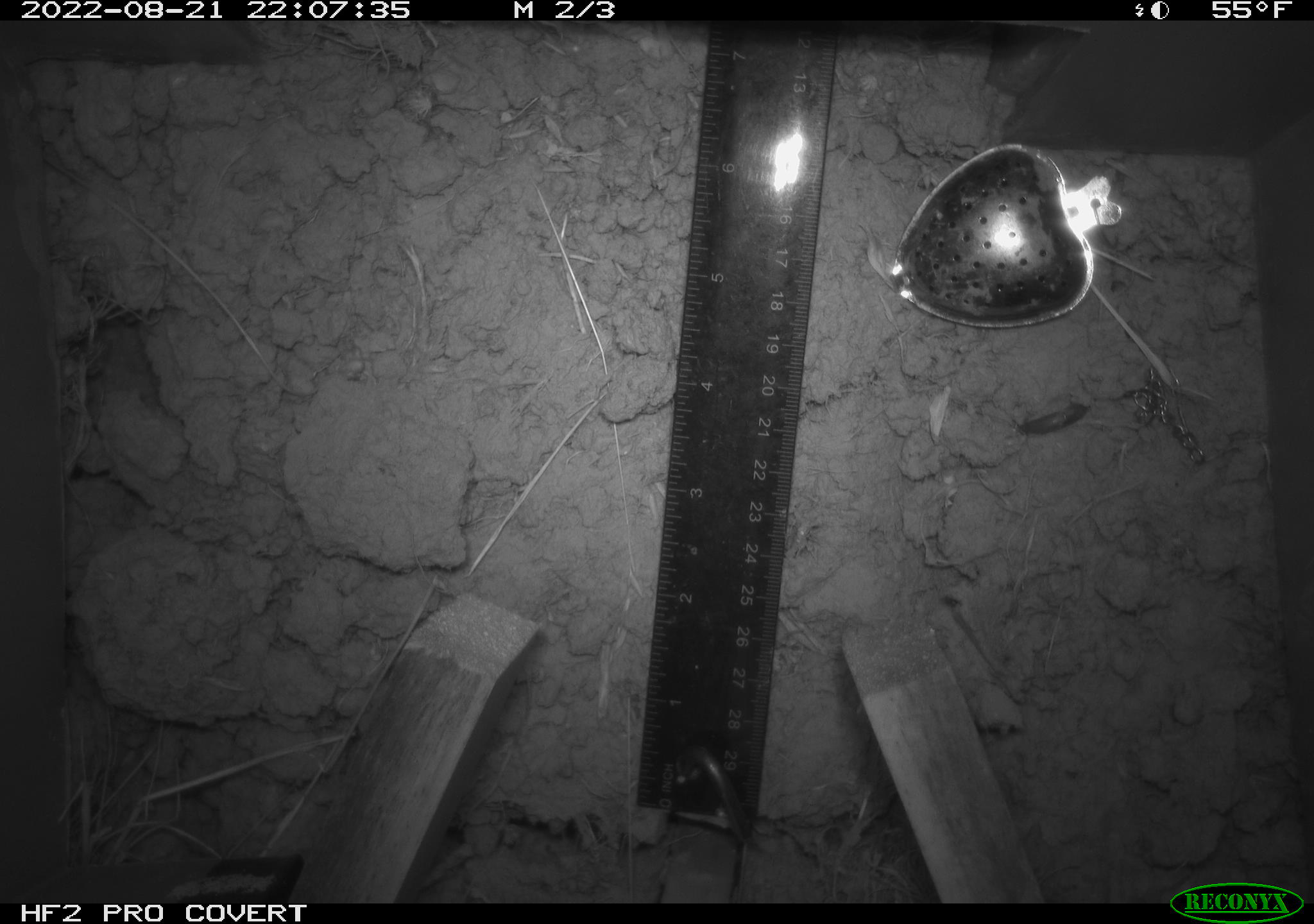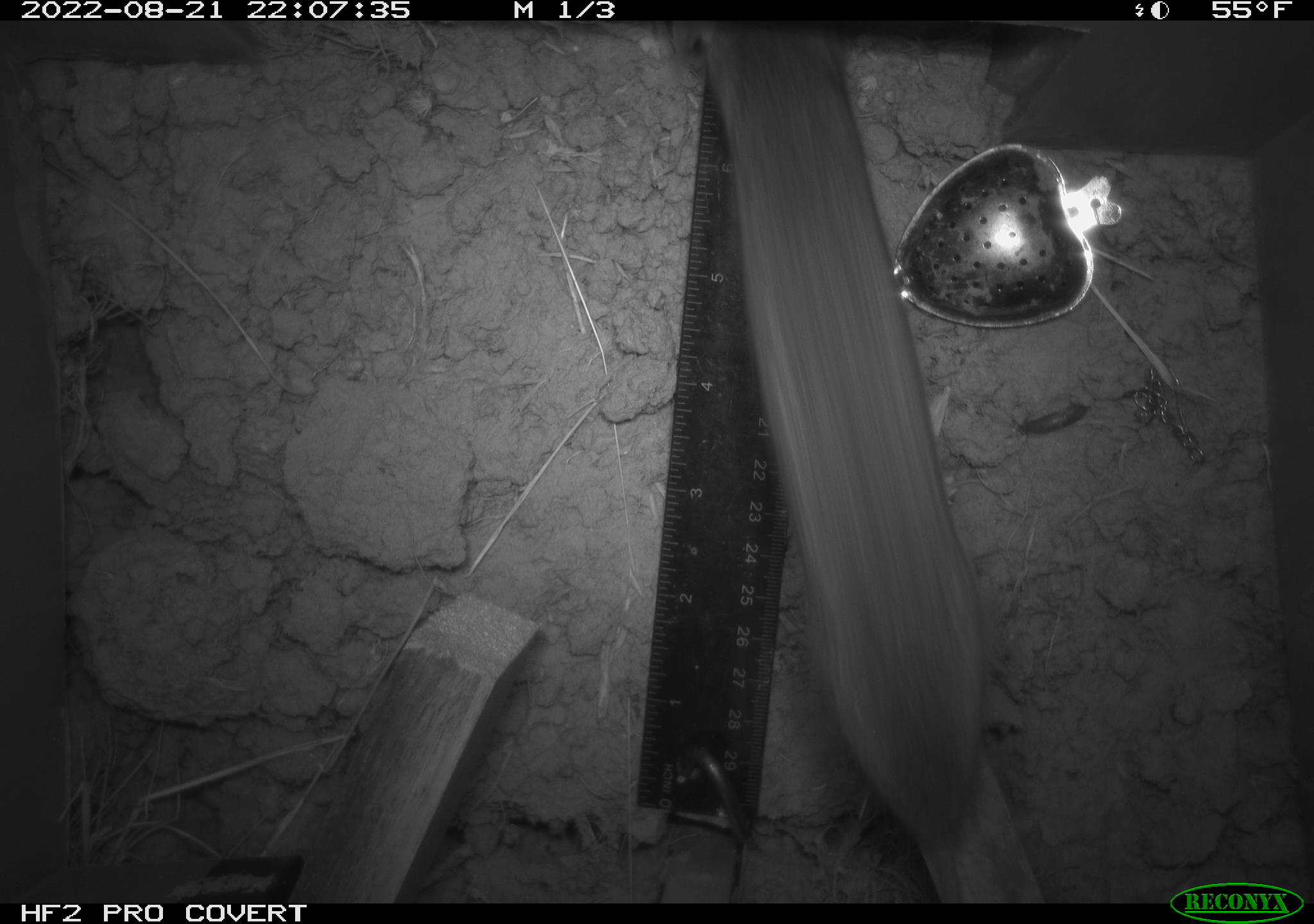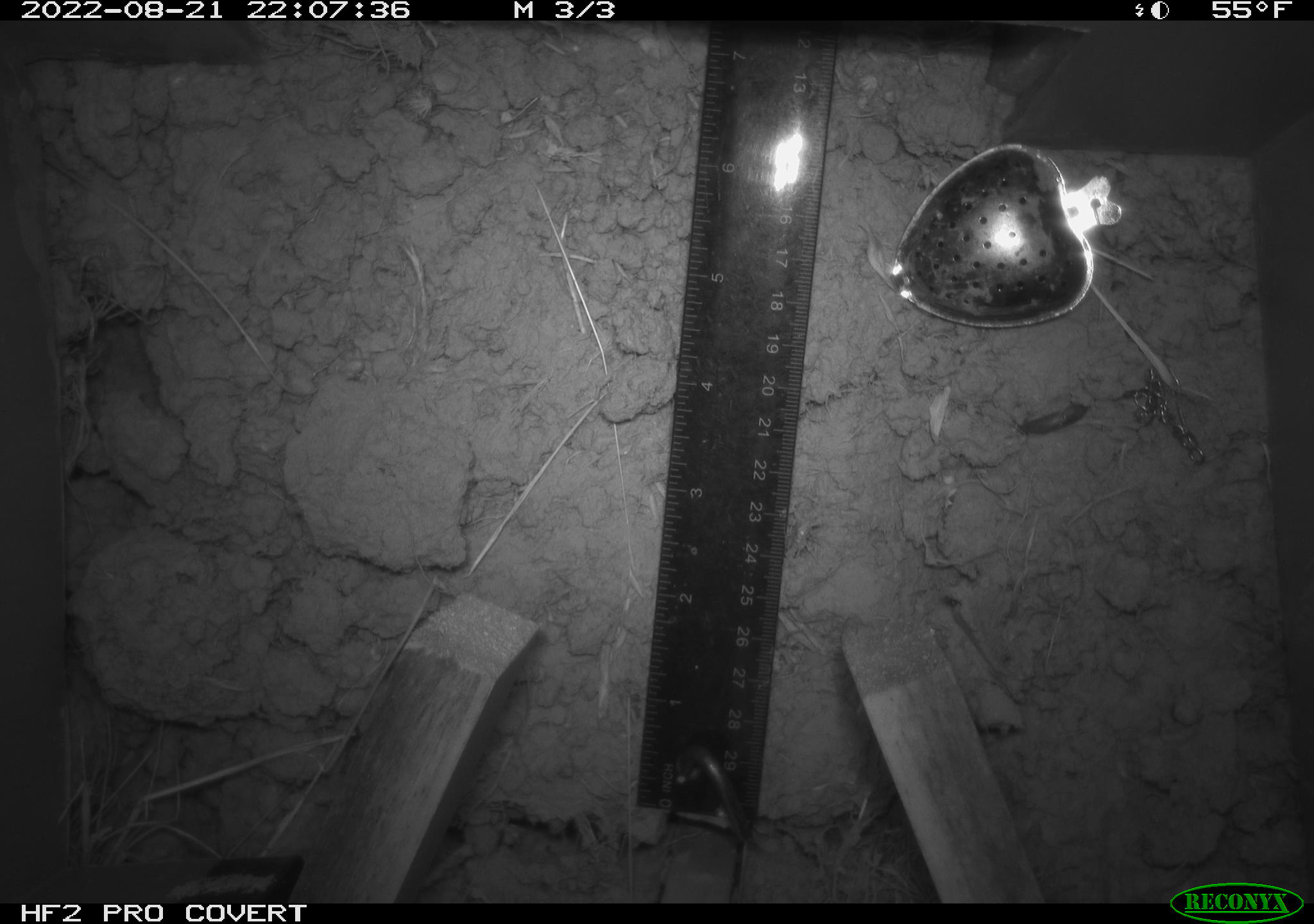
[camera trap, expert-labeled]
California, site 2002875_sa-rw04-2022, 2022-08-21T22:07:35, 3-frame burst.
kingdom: Animalia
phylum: Chordata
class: Mammalia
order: Rodentia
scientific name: Rodentia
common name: mouse species